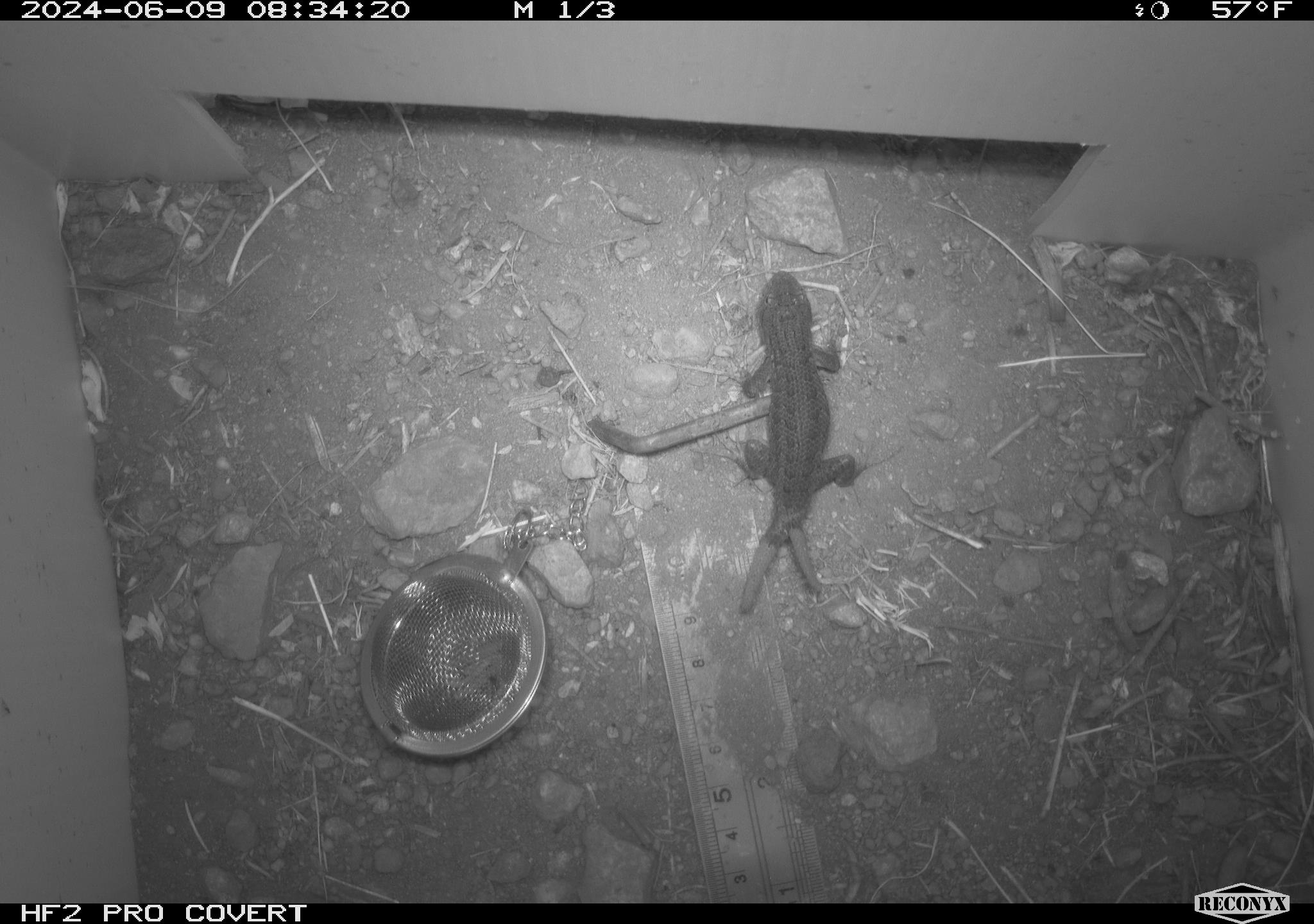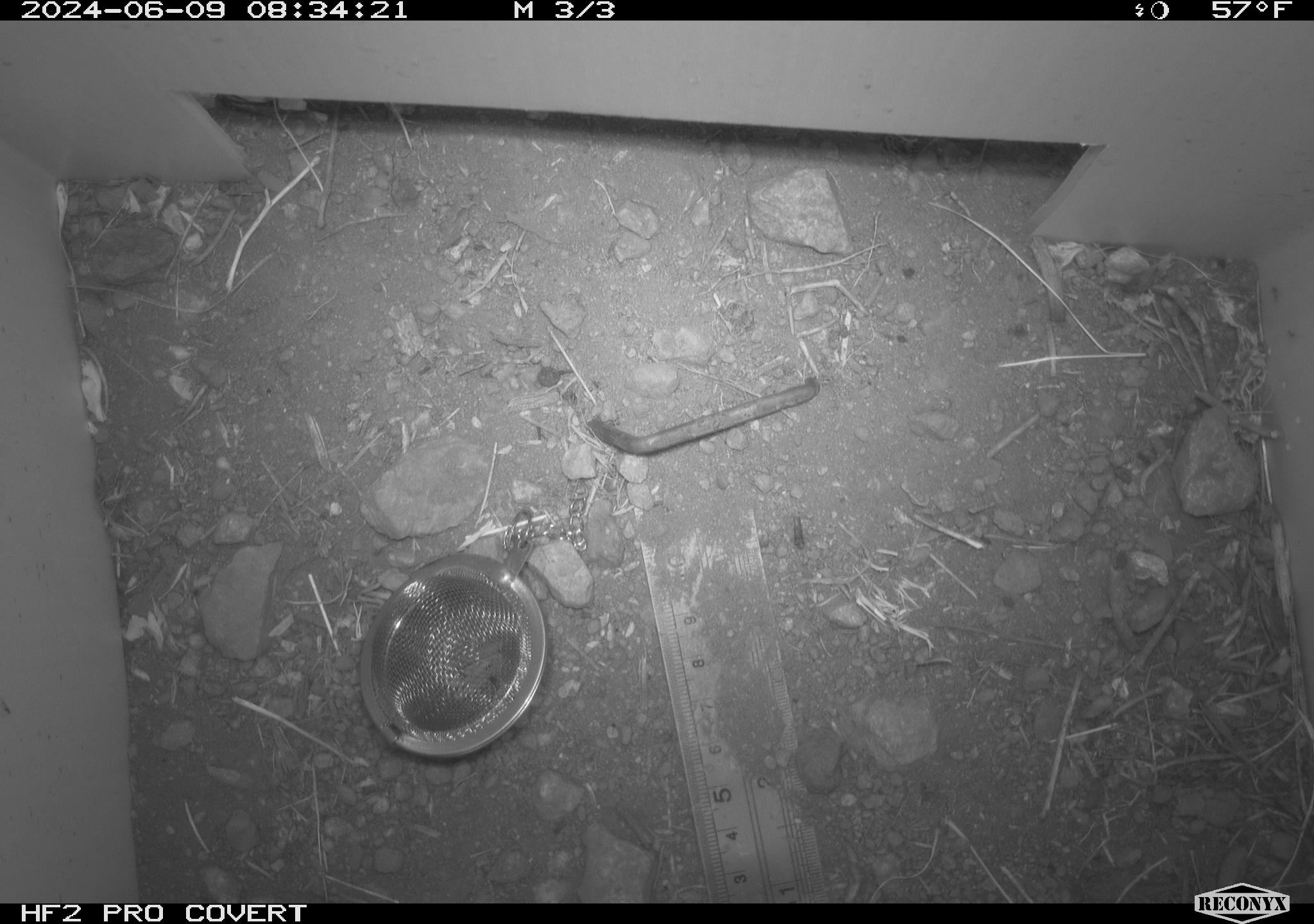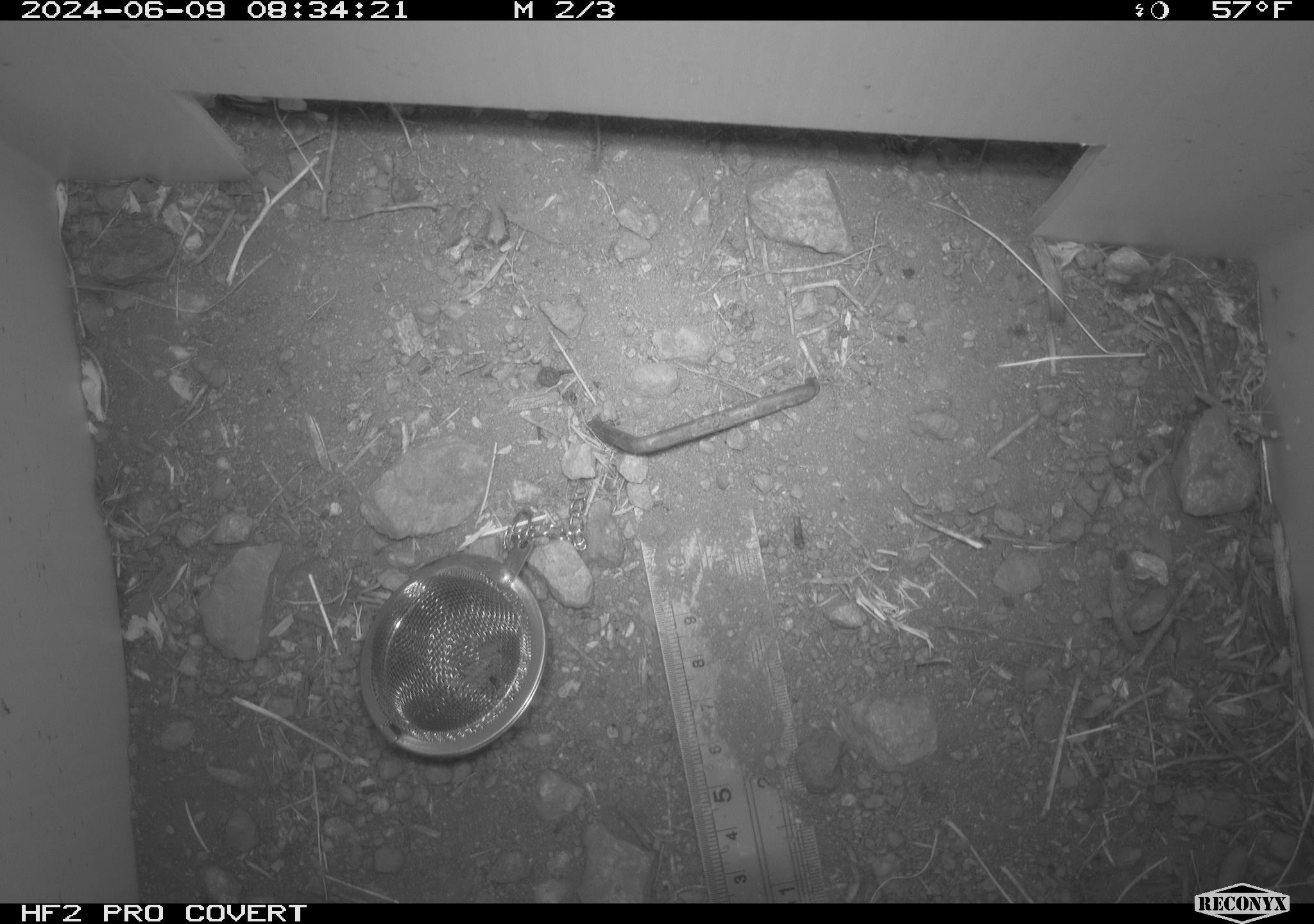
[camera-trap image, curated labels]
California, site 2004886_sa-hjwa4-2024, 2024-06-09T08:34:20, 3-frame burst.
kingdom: Animalia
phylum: Chordata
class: Reptilia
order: Squamata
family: Phrynosomatidae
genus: Sceloporus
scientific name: Sceloporus occidentalis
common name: western fence lizard